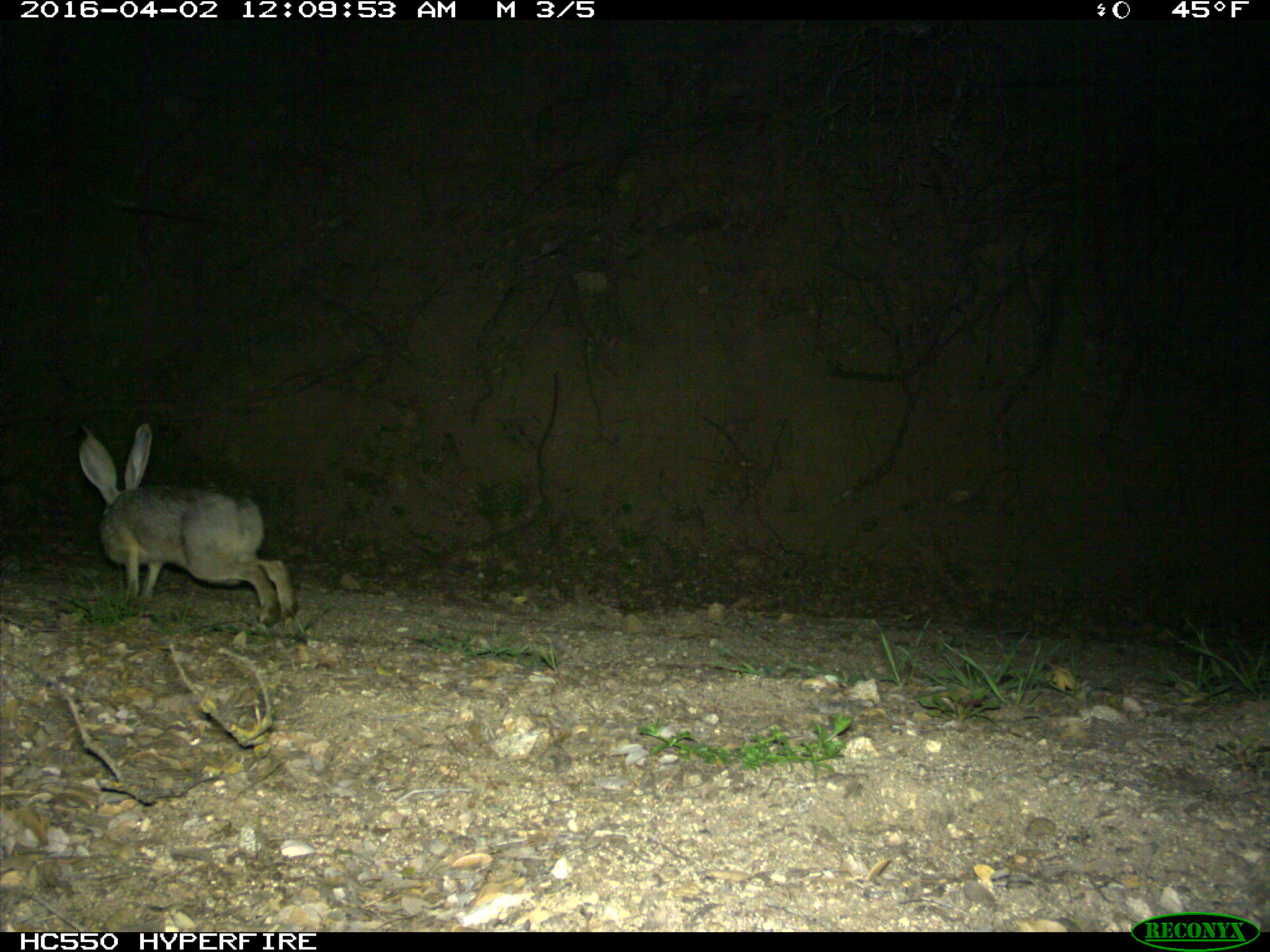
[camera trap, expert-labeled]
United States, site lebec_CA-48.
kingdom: Animalia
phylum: Chordata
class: Mammalia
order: Lagomorpha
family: Leporidae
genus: Lepus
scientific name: Lepus californicus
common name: black-tailed jackrabbit